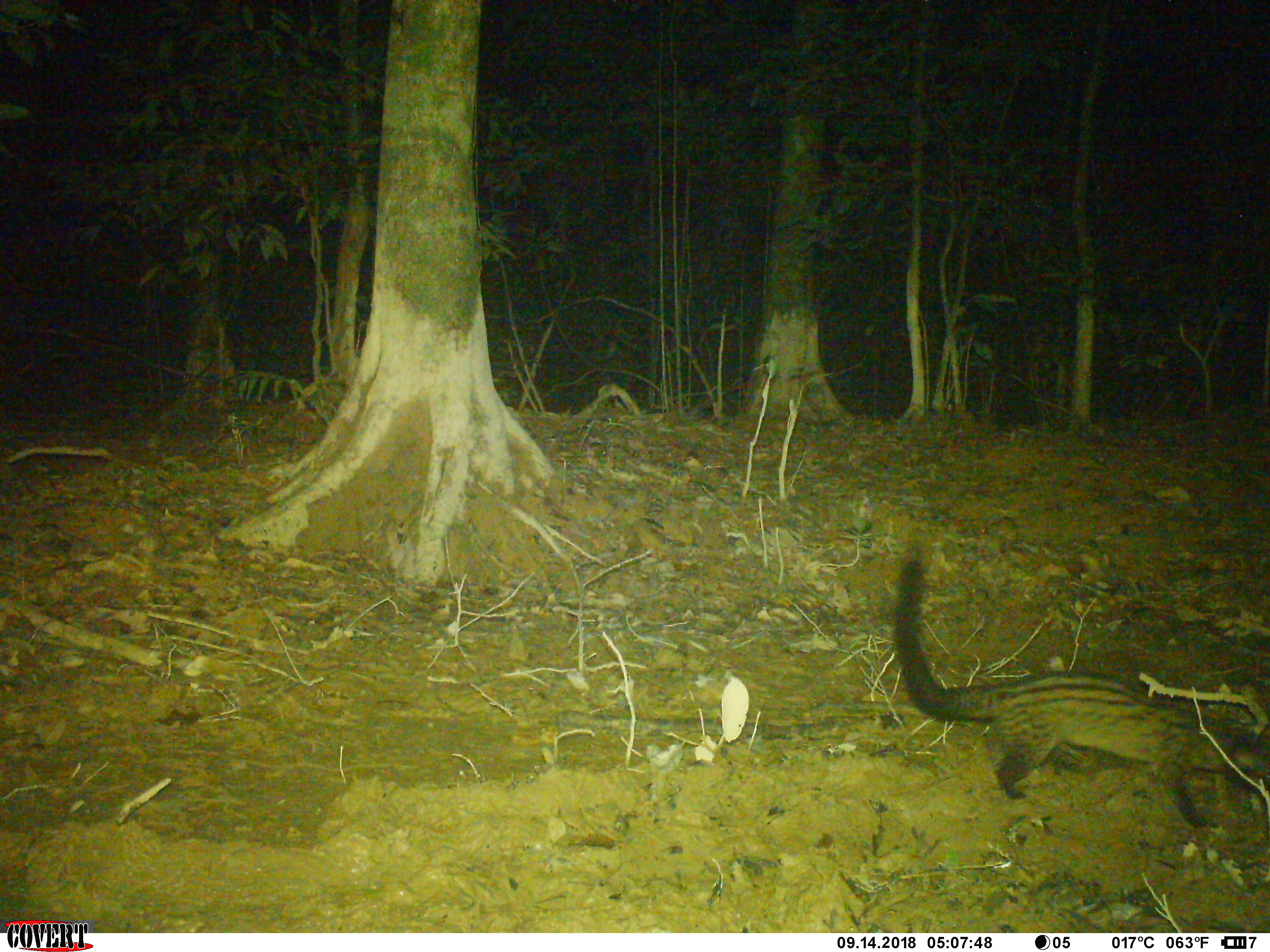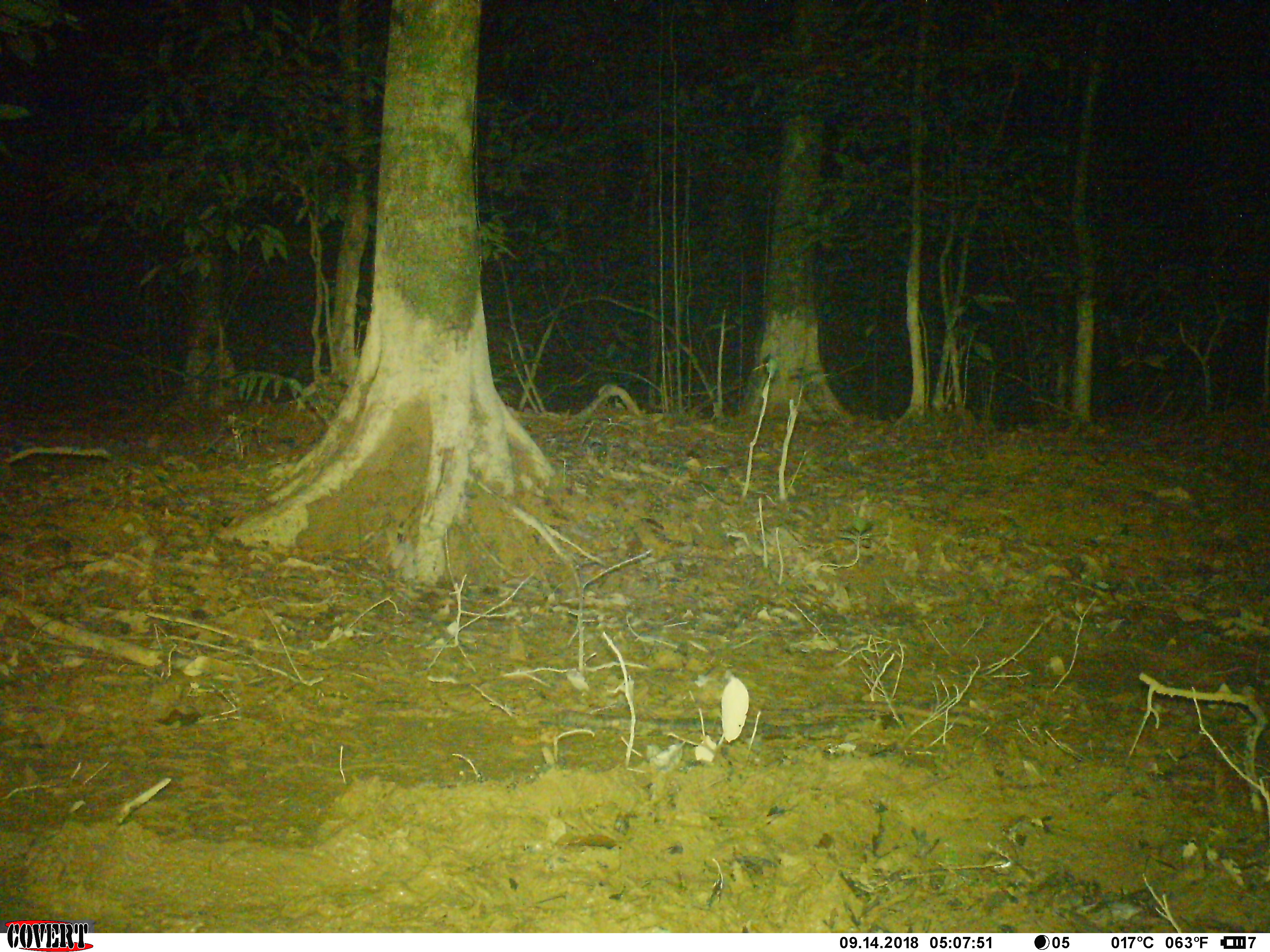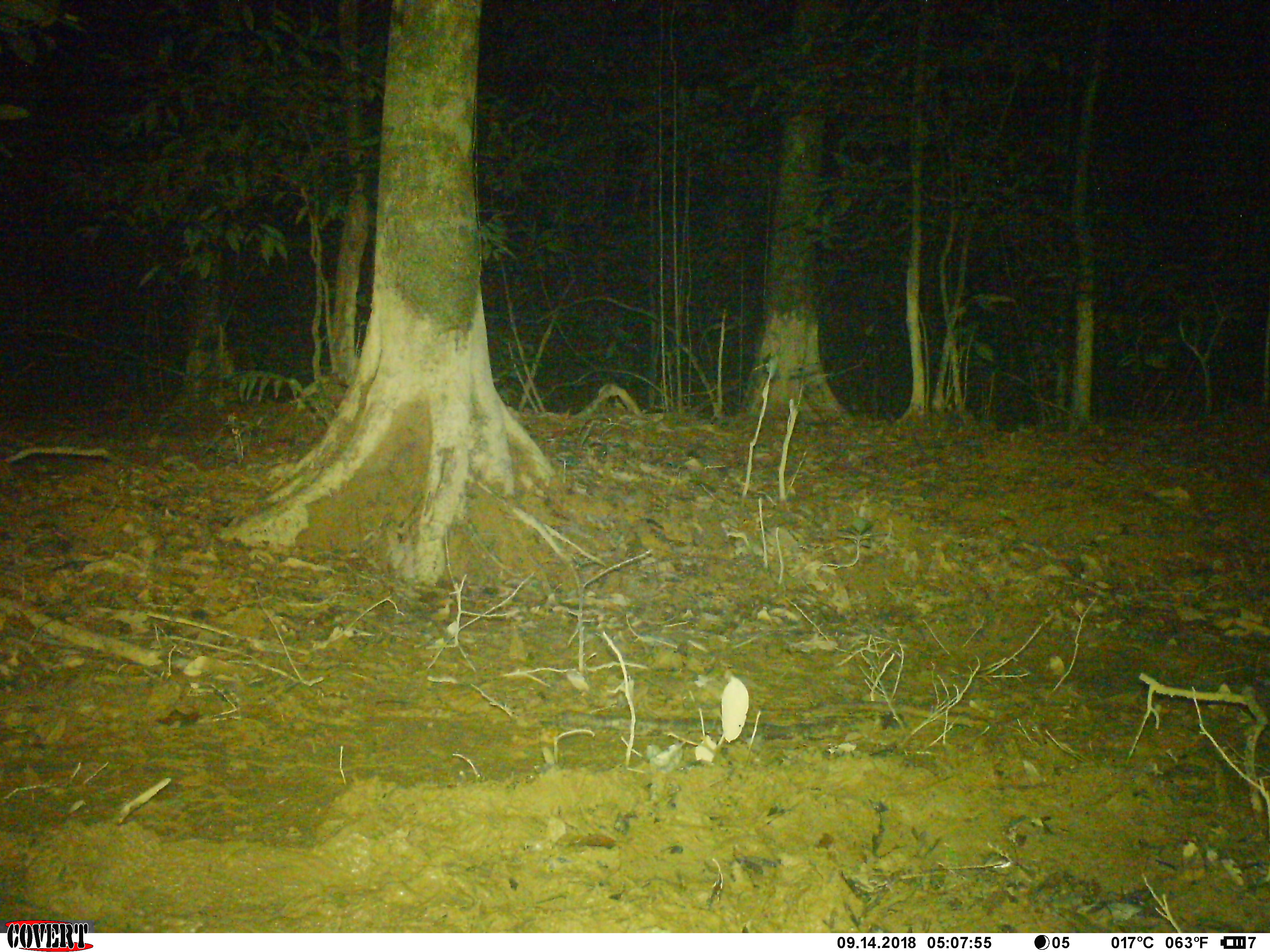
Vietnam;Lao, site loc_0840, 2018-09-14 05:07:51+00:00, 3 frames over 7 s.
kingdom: Animalia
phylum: Chordata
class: Mammalia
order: Carnivora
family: Viverridae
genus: Paradoxurus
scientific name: Paradoxurus hermaphroditus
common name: common palm civet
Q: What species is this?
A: Common palm civet (Paradoxurus hermaphroditus).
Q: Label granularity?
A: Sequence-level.